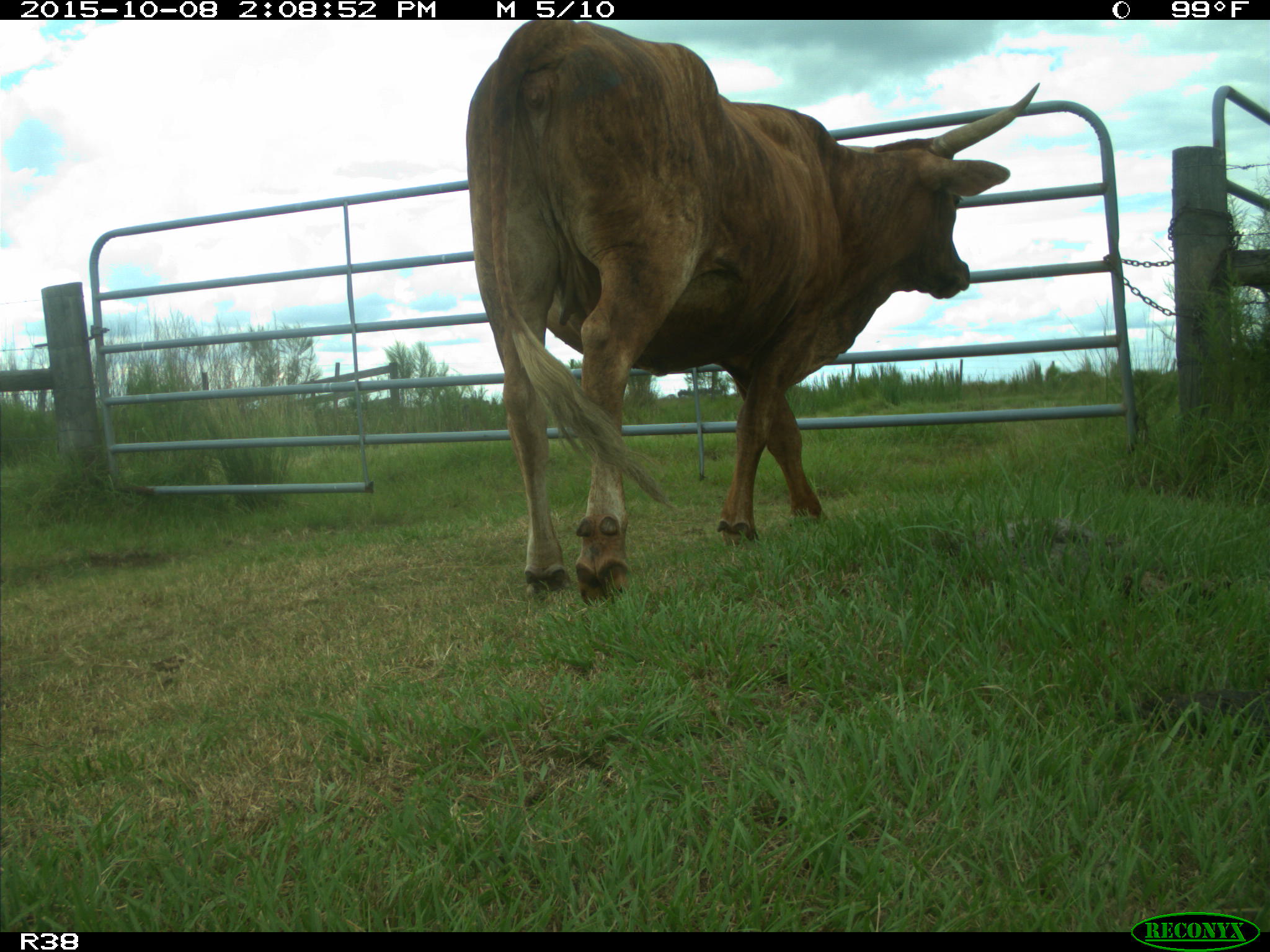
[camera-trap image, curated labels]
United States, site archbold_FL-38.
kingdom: Animalia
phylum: Chordata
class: Mammalia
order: Artiodactyla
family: Bovidae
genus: Bos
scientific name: Bos taurus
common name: domestic cow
Bos taurus (domestic cow).